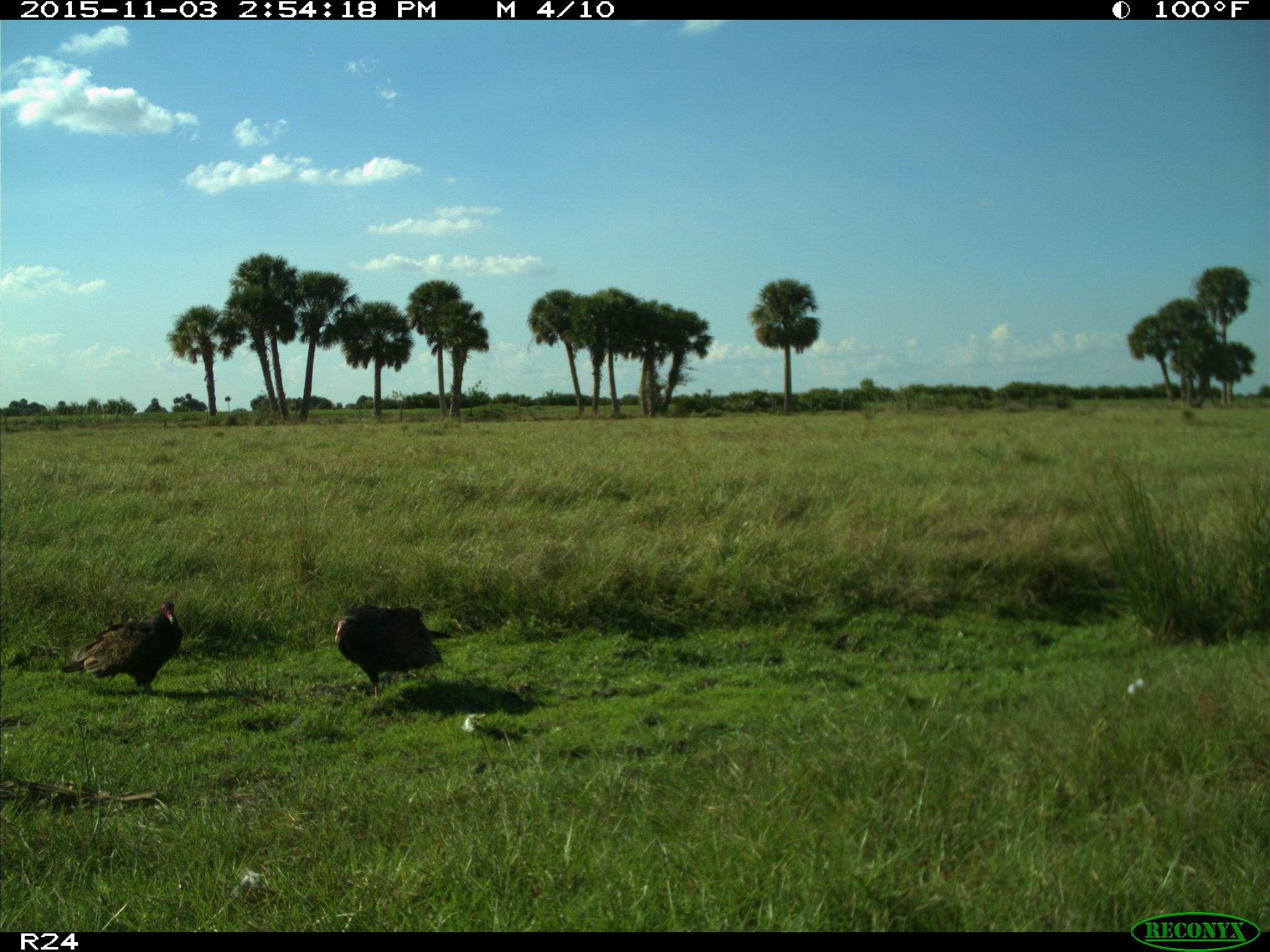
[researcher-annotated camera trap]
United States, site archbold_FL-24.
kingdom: Animalia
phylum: Chordata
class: Aves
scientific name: Aves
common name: birds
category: unidentified bird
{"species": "unidentified bird (birds) (Aves)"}